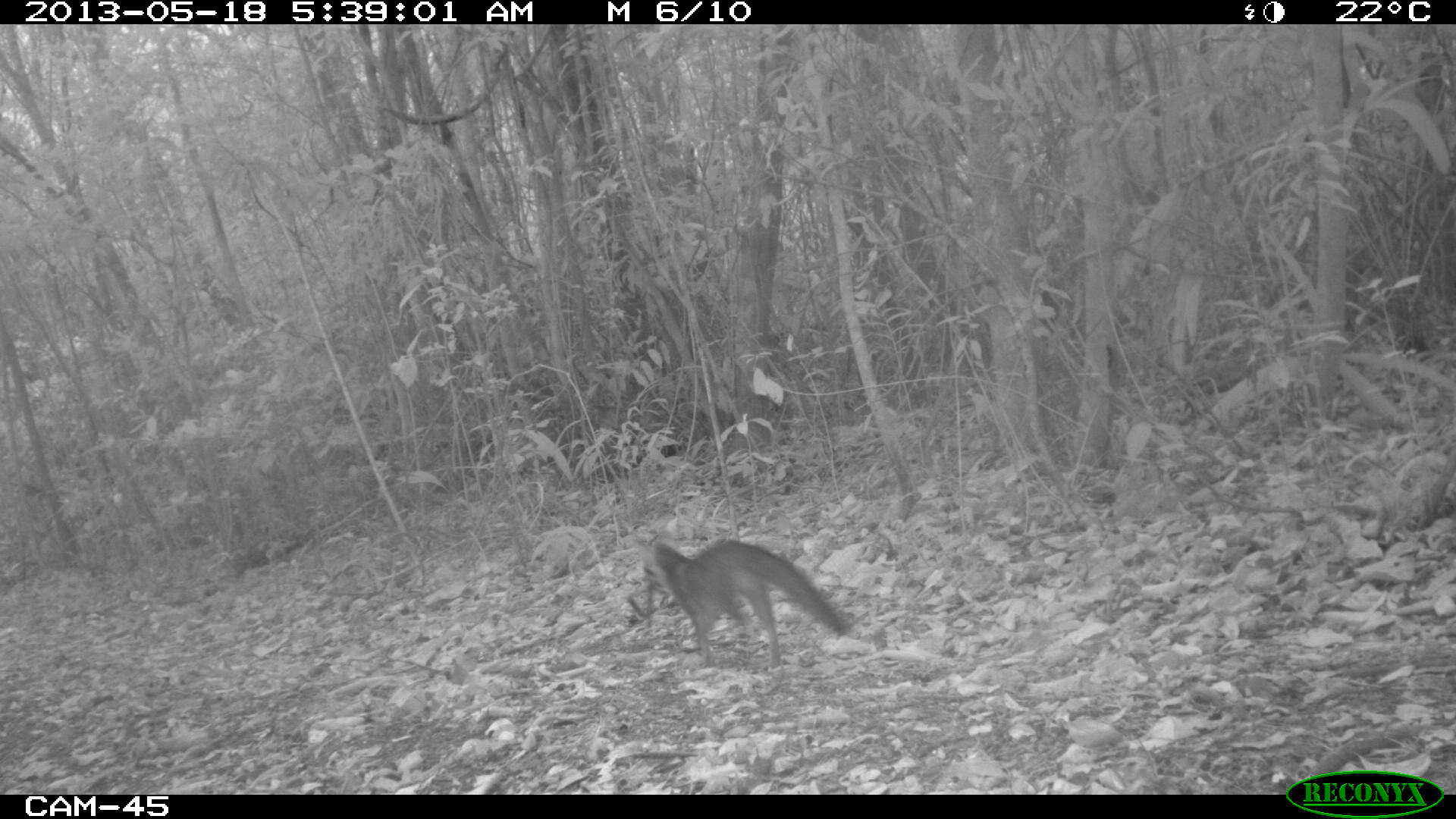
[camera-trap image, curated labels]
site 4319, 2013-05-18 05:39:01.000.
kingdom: Animalia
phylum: Chordata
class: Mammalia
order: Carnivora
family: Canidae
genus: Urocyon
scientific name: Urocyon cinereoargenteus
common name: gray fox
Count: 1.